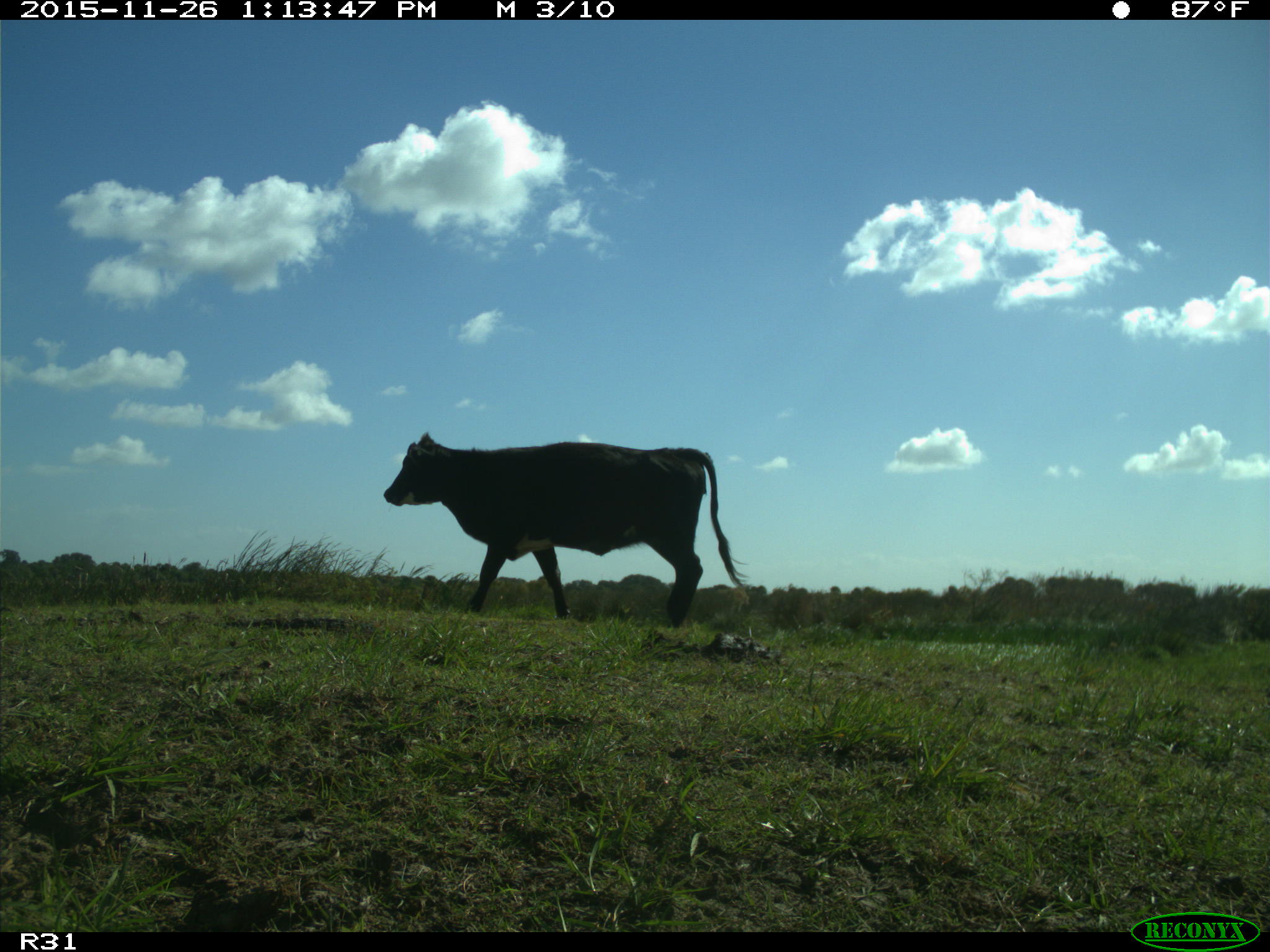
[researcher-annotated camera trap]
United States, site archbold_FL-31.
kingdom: Animalia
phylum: Chordata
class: Mammalia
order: Artiodactyla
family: Bovidae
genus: Bos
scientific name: Bos taurus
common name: domestic cow